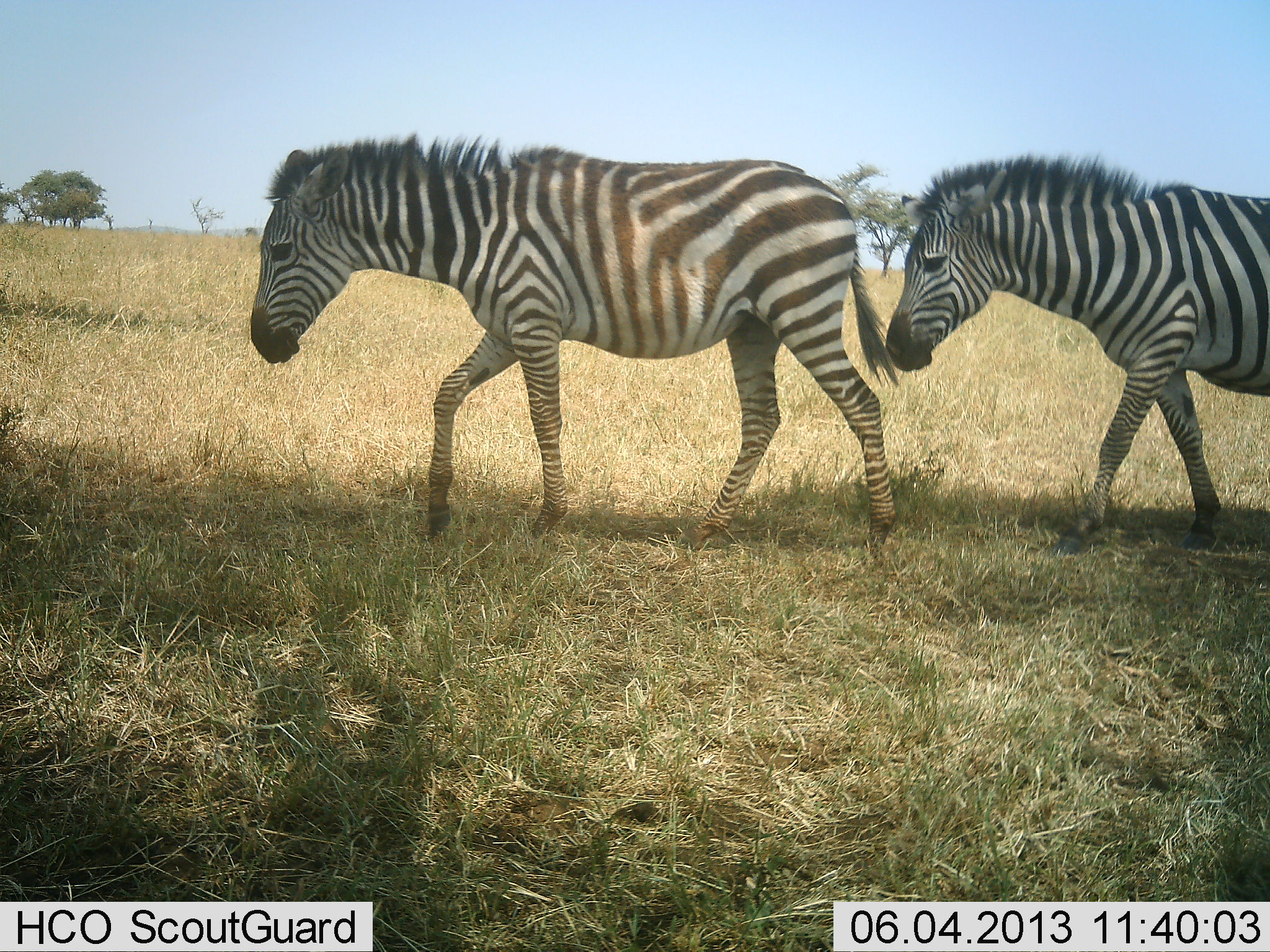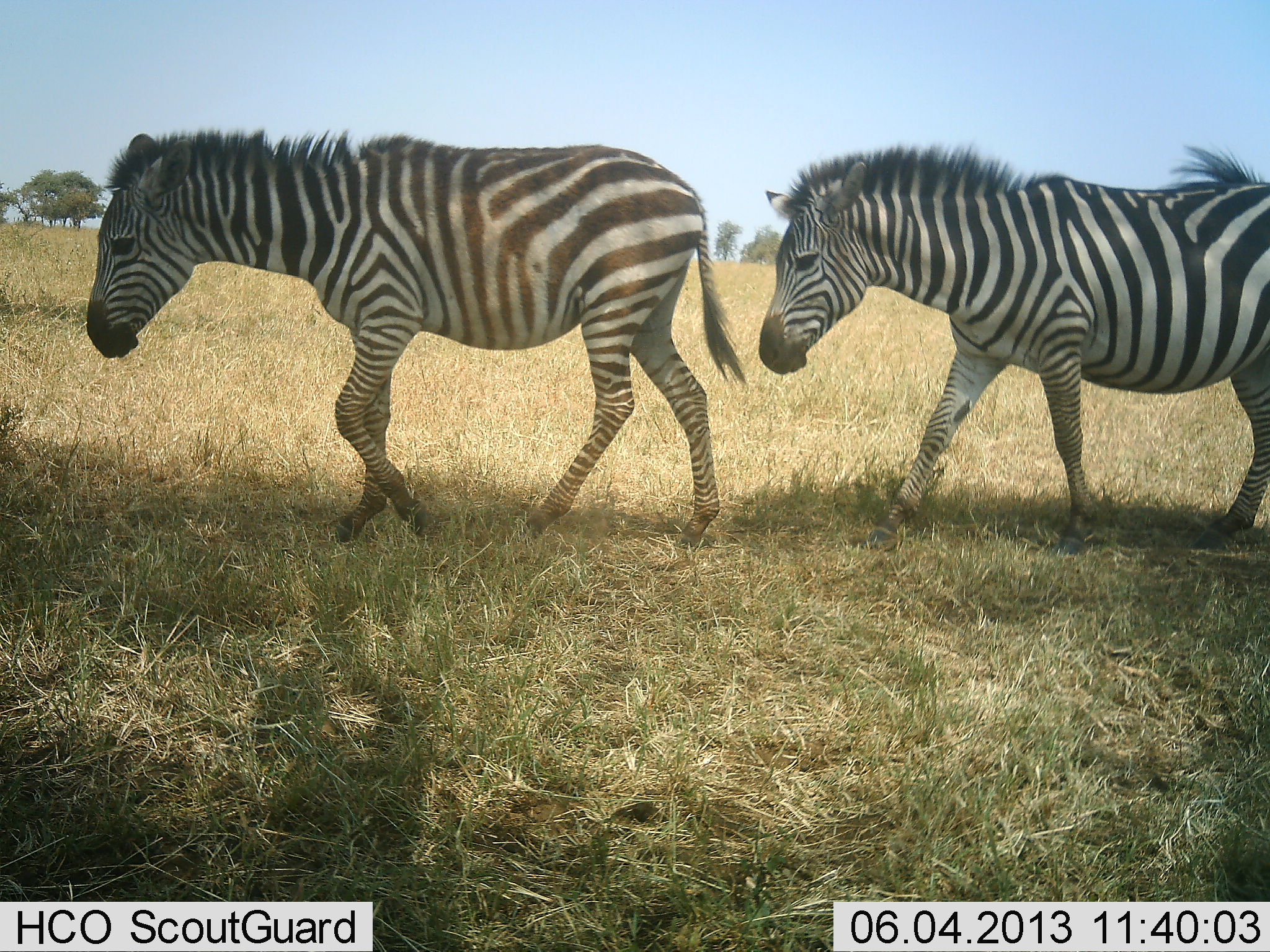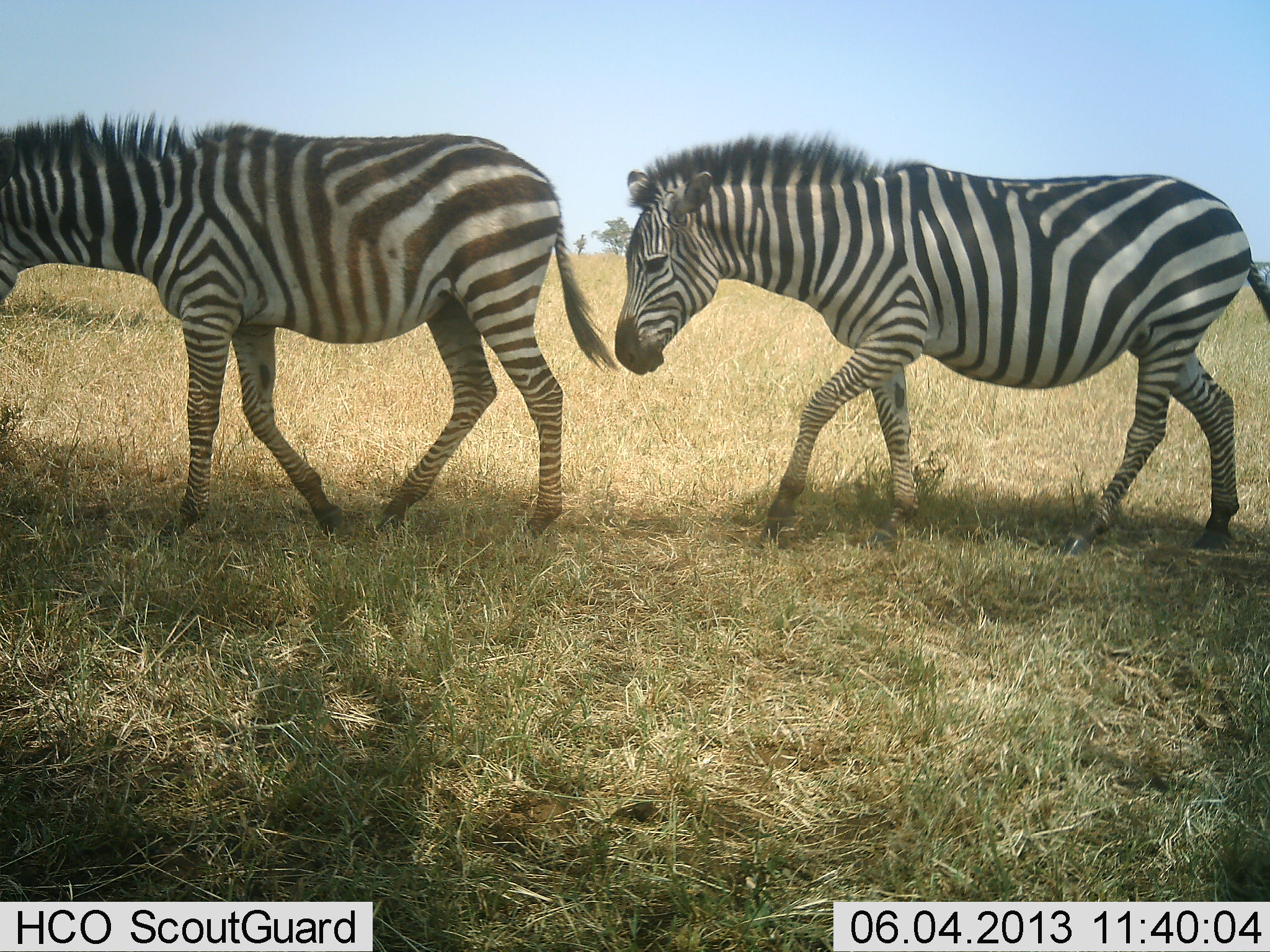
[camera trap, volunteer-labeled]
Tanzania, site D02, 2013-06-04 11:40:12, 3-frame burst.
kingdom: Animalia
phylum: Chordata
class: Mammalia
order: Perissodactyla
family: Equidae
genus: Equus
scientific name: Equus quagga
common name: plains zebra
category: zebra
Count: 2.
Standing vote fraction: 0%.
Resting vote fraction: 0%.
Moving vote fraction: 100%.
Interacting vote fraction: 0%.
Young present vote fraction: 0%.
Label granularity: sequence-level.